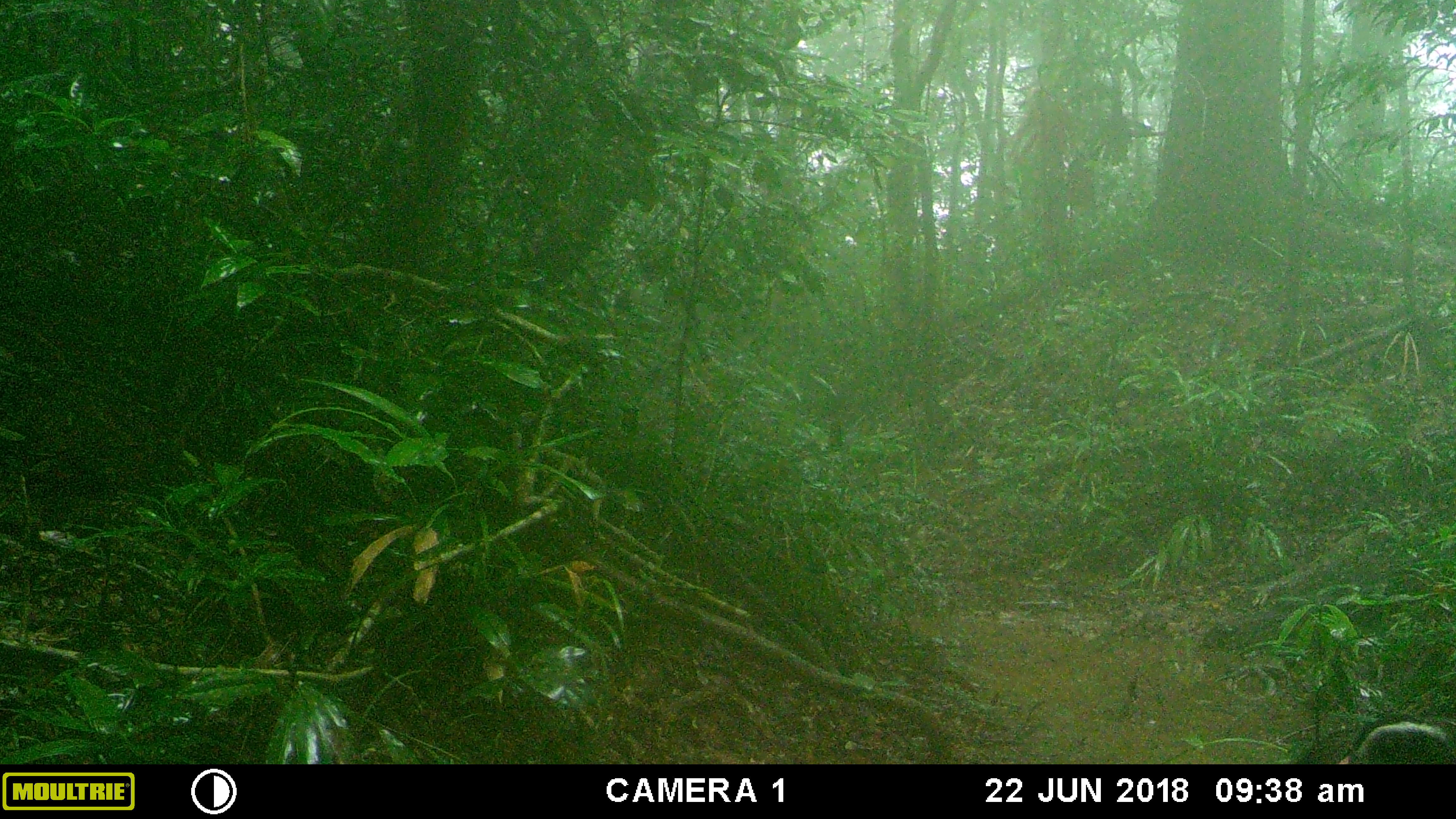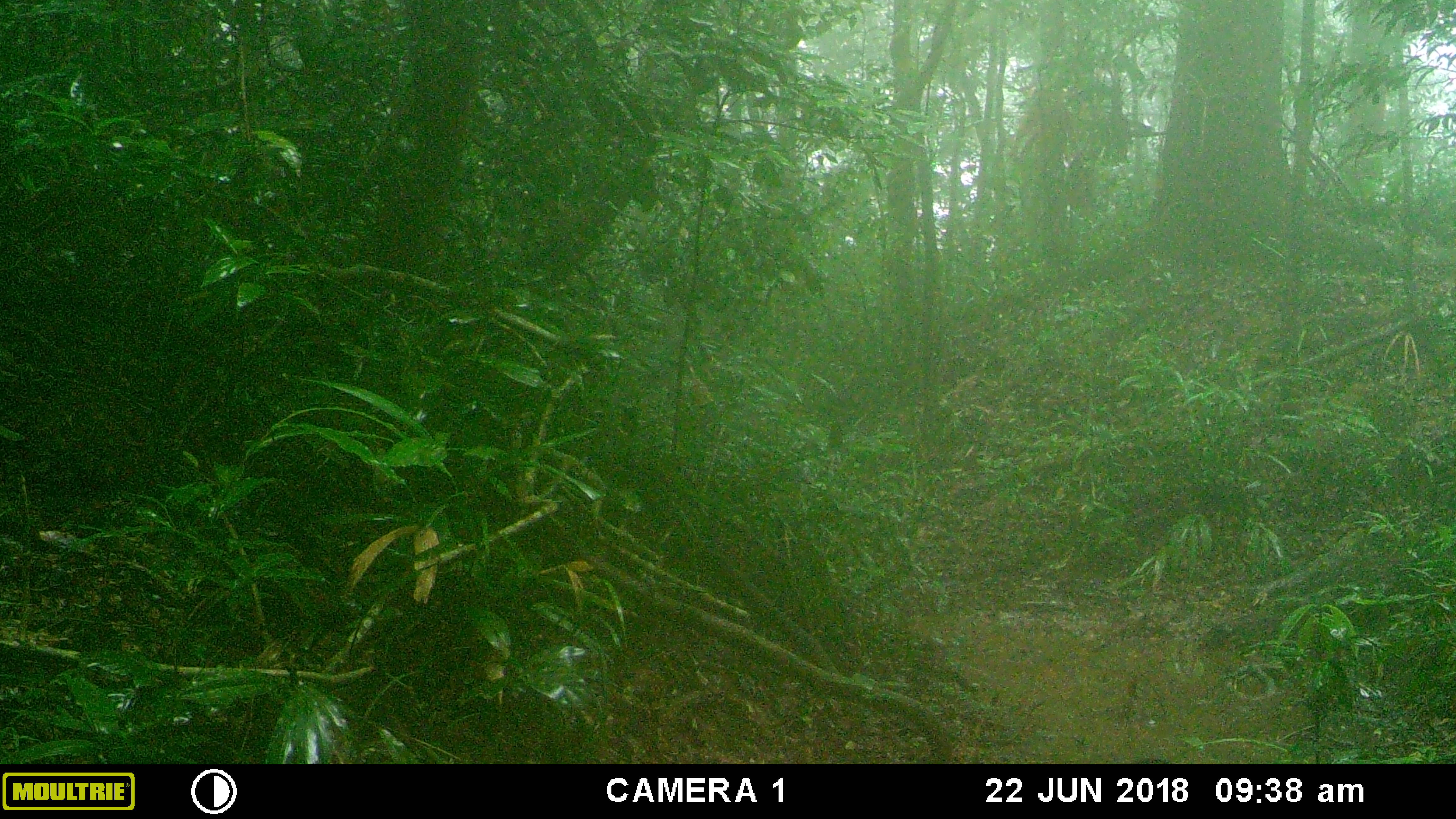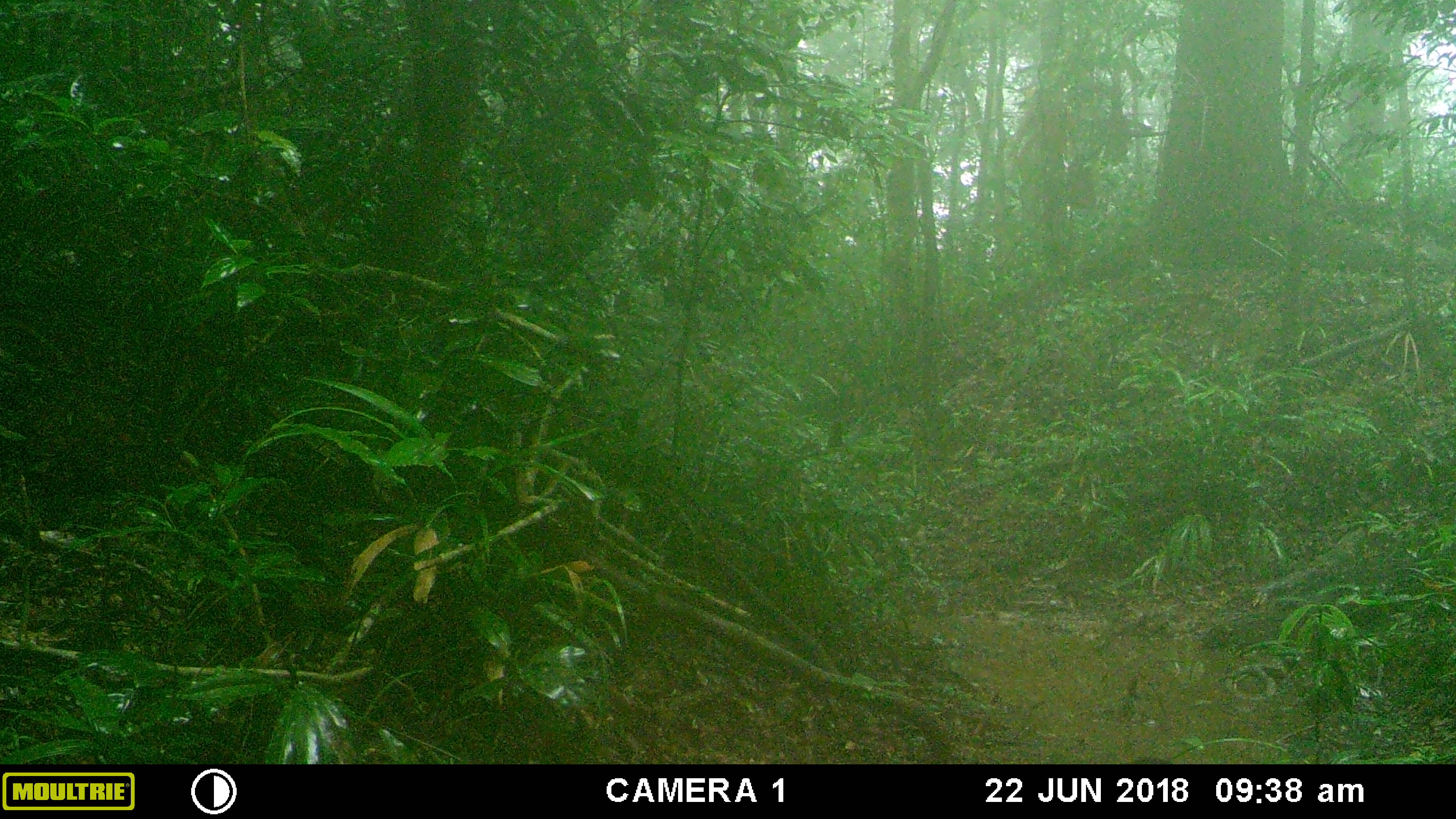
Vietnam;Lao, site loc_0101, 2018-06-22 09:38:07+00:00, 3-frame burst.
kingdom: Animalia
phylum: Chordata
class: Aves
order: Galliformes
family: Phasianidae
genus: Rheinardia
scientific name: Rheinardia ocellata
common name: crested argus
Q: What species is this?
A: Crested argus (Rheinardia ocellata).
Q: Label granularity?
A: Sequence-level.